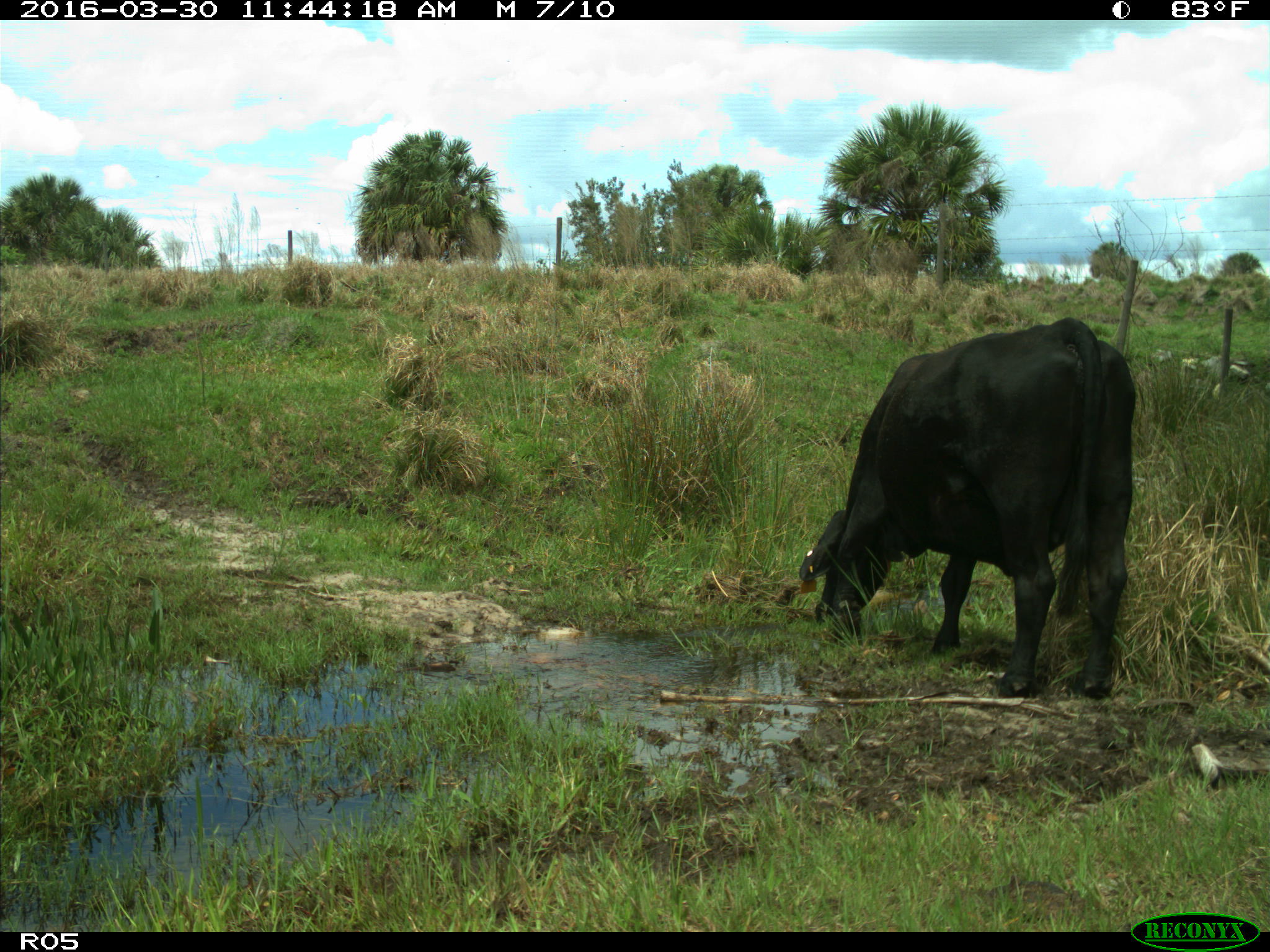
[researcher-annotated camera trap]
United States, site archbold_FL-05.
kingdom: Animalia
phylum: Chordata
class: Mammalia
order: Artiodactyla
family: Bovidae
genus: Bos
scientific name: Bos taurus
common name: domestic cow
Bos taurus (domestic cow).